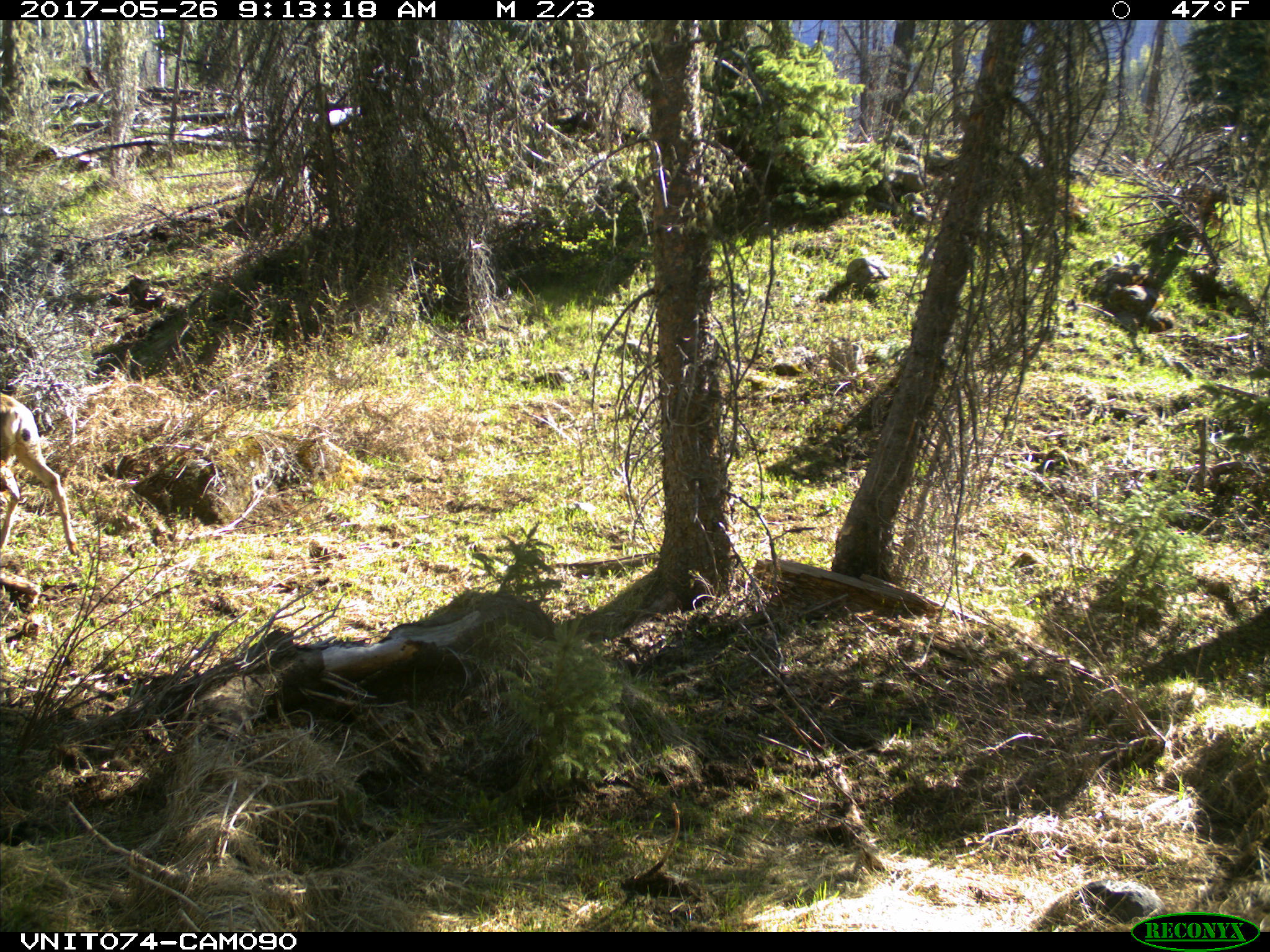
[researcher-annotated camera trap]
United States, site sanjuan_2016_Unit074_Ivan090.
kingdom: Animalia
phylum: Chordata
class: Mammalia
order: Artiodactyla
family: Cervidae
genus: Odocoileus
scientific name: Odocoileus hemionus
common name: mule deer